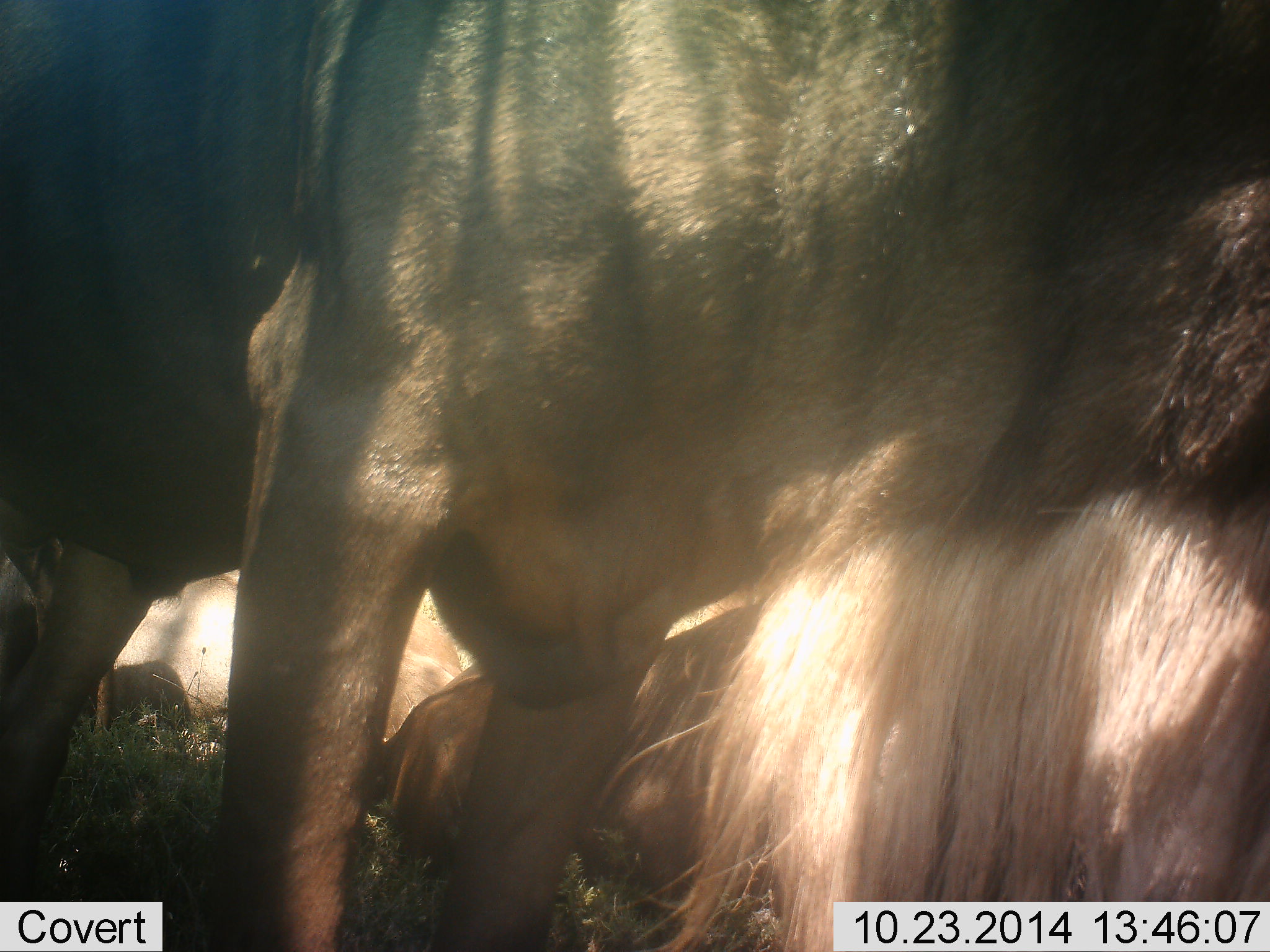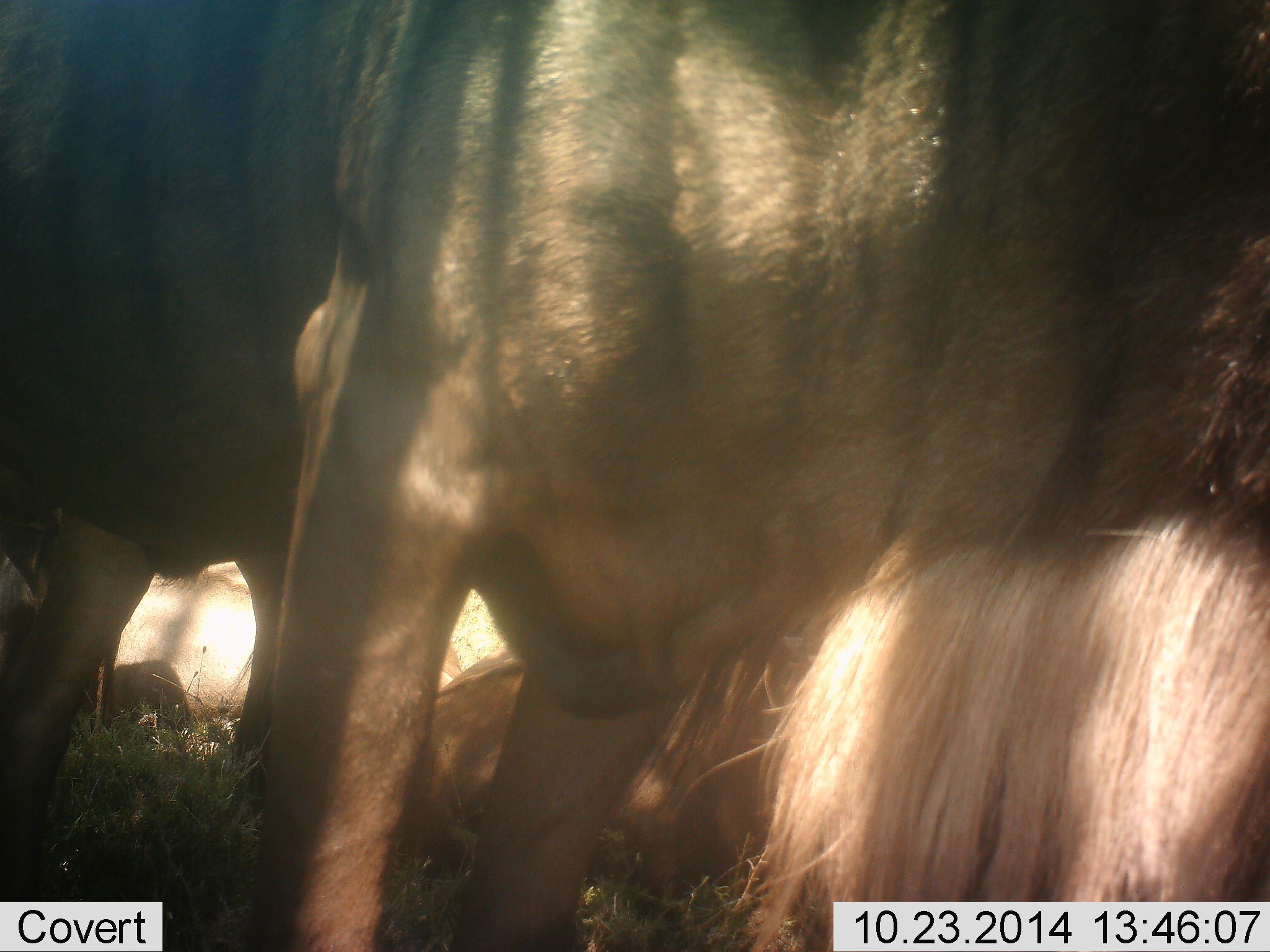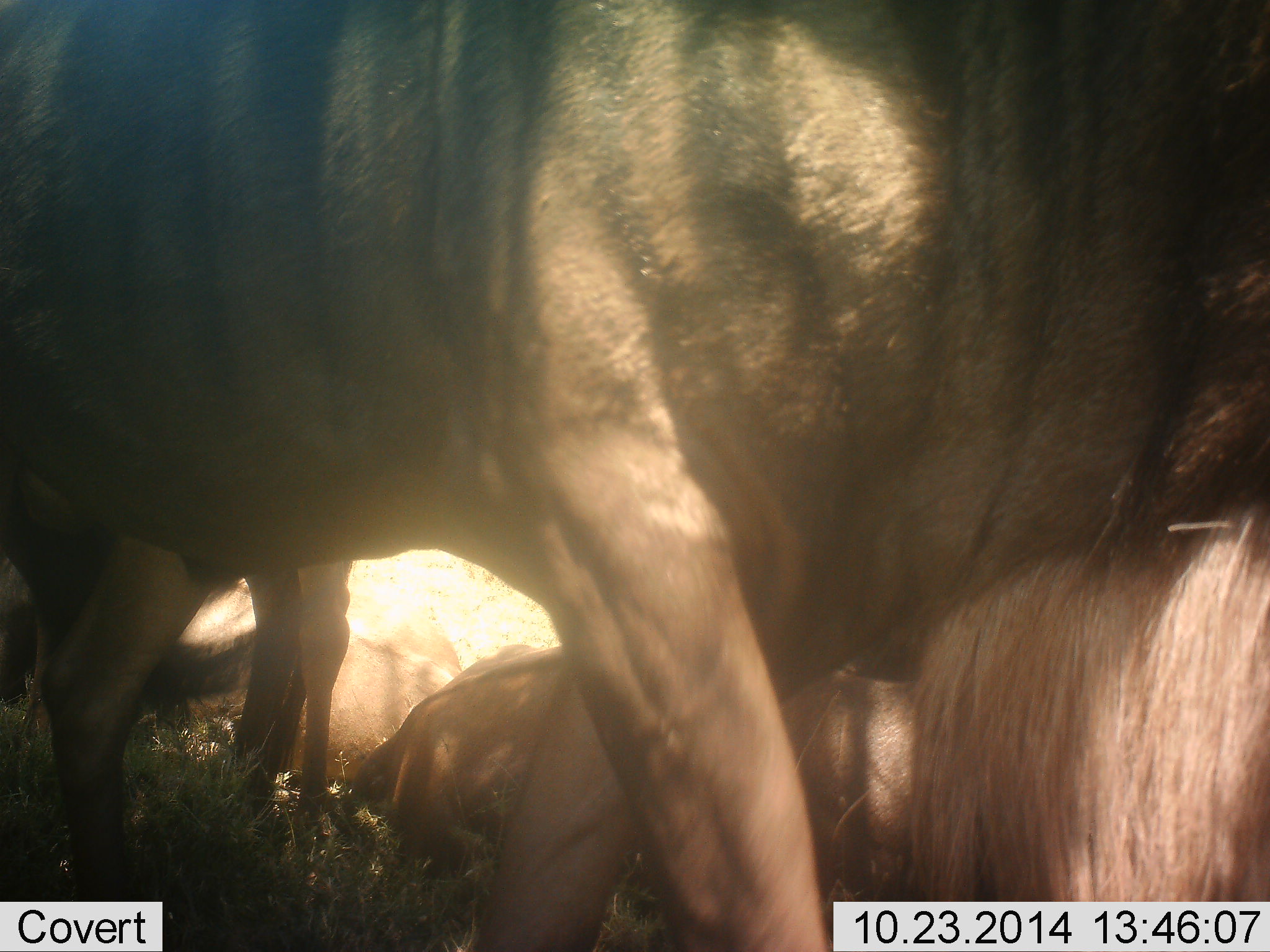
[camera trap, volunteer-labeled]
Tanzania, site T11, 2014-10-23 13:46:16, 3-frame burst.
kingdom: Animalia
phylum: Chordata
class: Mammalia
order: Artiodactyla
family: Bovidae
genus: Connochaetes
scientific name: Connochaetes taurinus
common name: blue wildebeest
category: wildebeest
Wildebeest (blue wildebeest) (Connochaetes taurinus), count 3. Behavior (volunteer vote fractions): standing 70%, resting 90%, moving 30%, interacting 0%. Young present (vote fraction): 0%. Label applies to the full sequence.